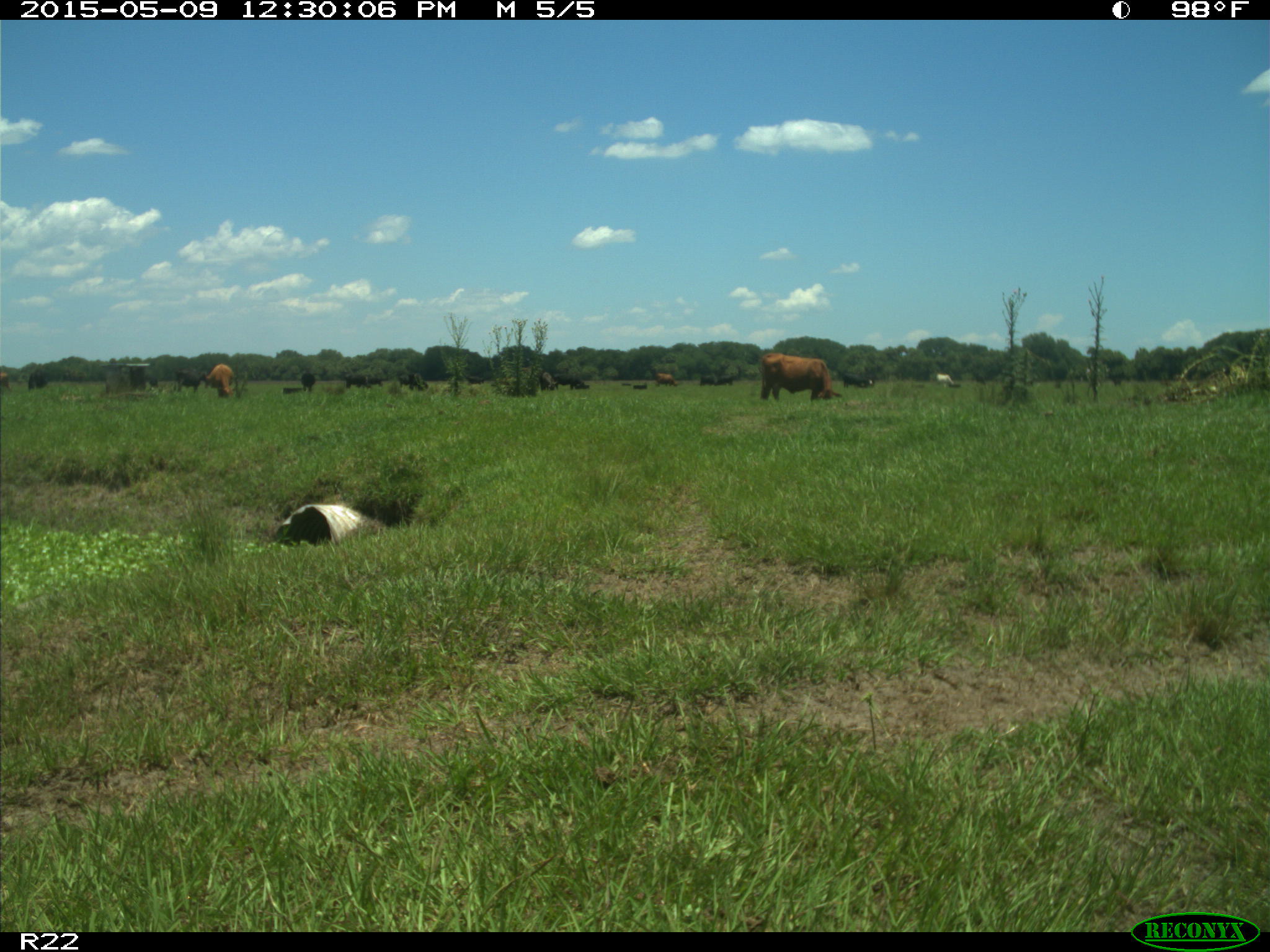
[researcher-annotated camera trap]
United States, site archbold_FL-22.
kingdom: Animalia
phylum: Chordata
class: Mammalia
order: Artiodactyla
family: Bovidae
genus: Bos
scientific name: Bos taurus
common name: domestic cow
Bos taurus (domestic cow).